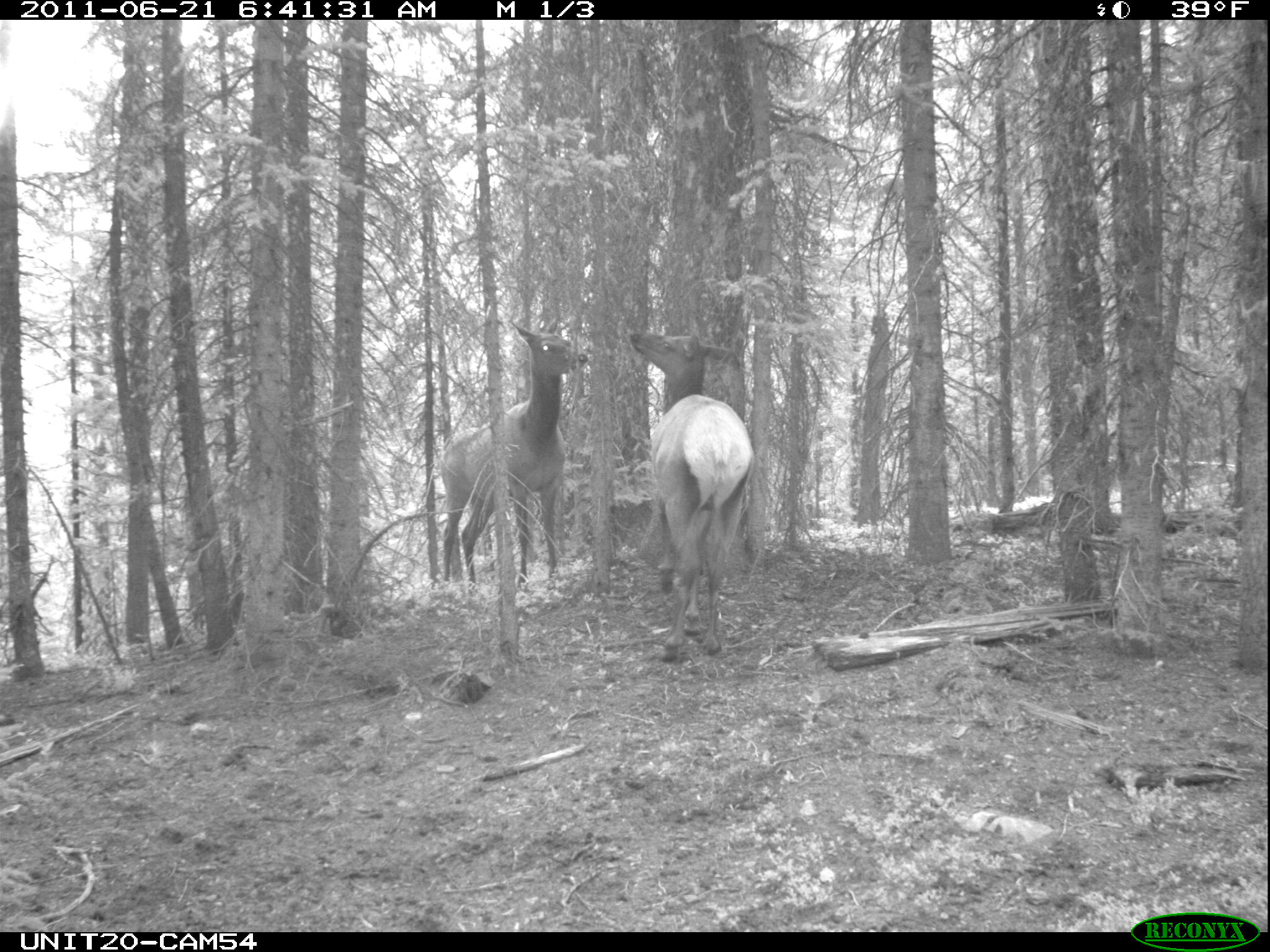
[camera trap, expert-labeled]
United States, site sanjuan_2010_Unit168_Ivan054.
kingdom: Animalia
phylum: Chordata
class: Mammalia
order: Artiodactyla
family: Cervidae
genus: Cervus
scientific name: Cervus elaphus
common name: red deer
Cervus elaphus (red deer).